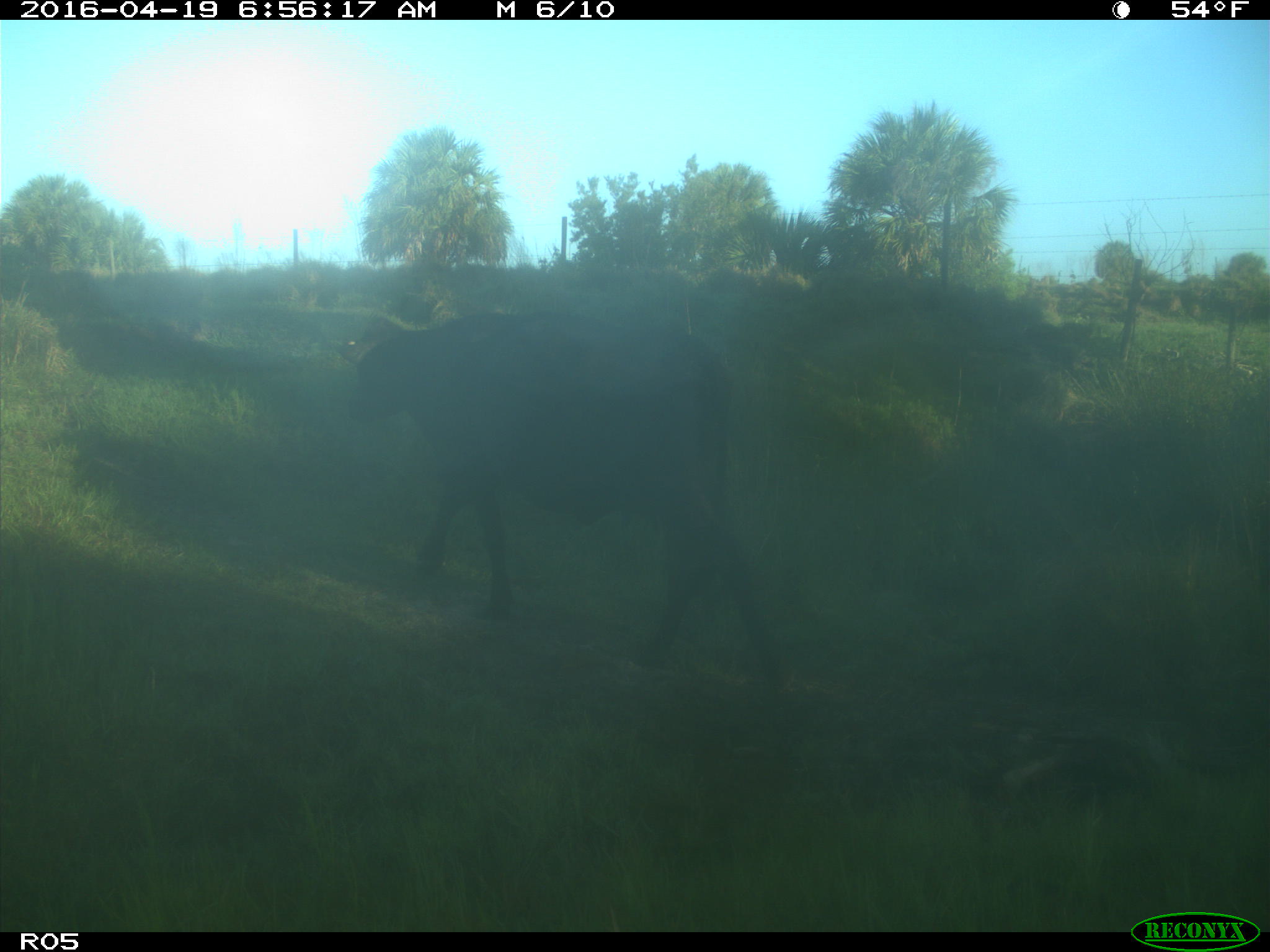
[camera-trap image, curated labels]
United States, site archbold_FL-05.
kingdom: Animalia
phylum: Chordata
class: Mammalia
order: Artiodactyla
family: Bovidae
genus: Bos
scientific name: Bos taurus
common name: domestic cow